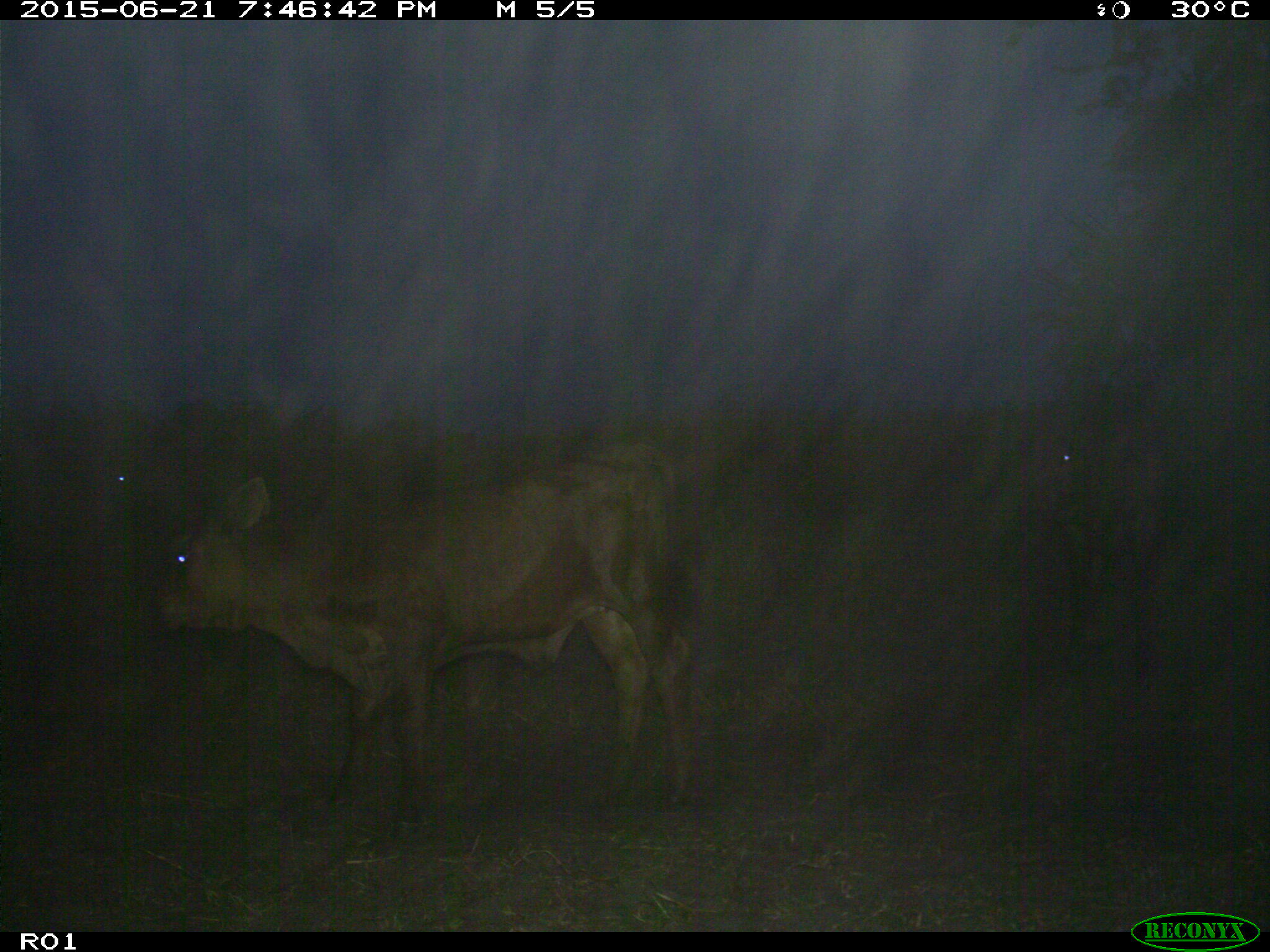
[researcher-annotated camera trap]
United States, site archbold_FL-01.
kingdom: Animalia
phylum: Chordata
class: Mammalia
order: Artiodactyla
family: Bovidae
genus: Bos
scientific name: Bos taurus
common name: domestic cow